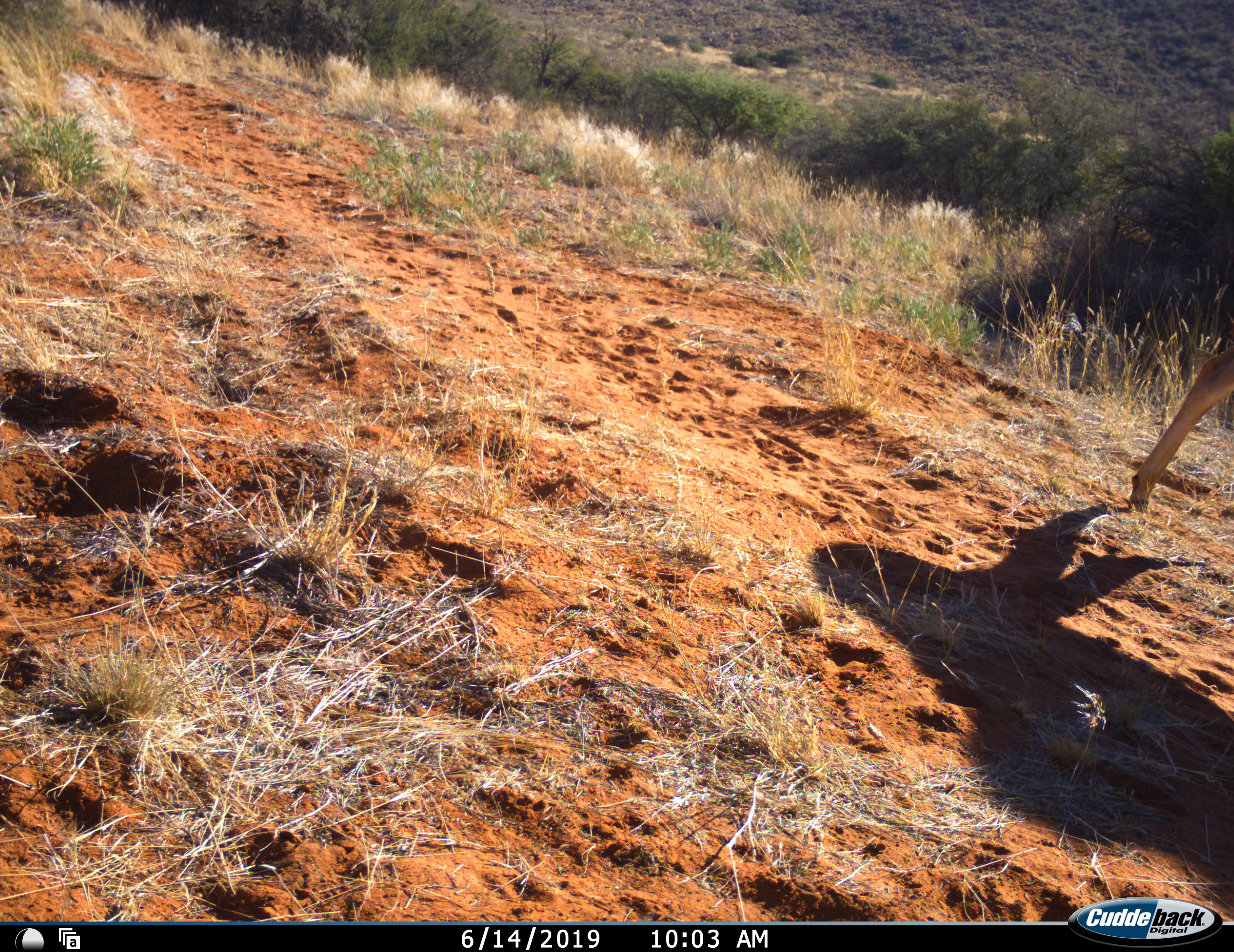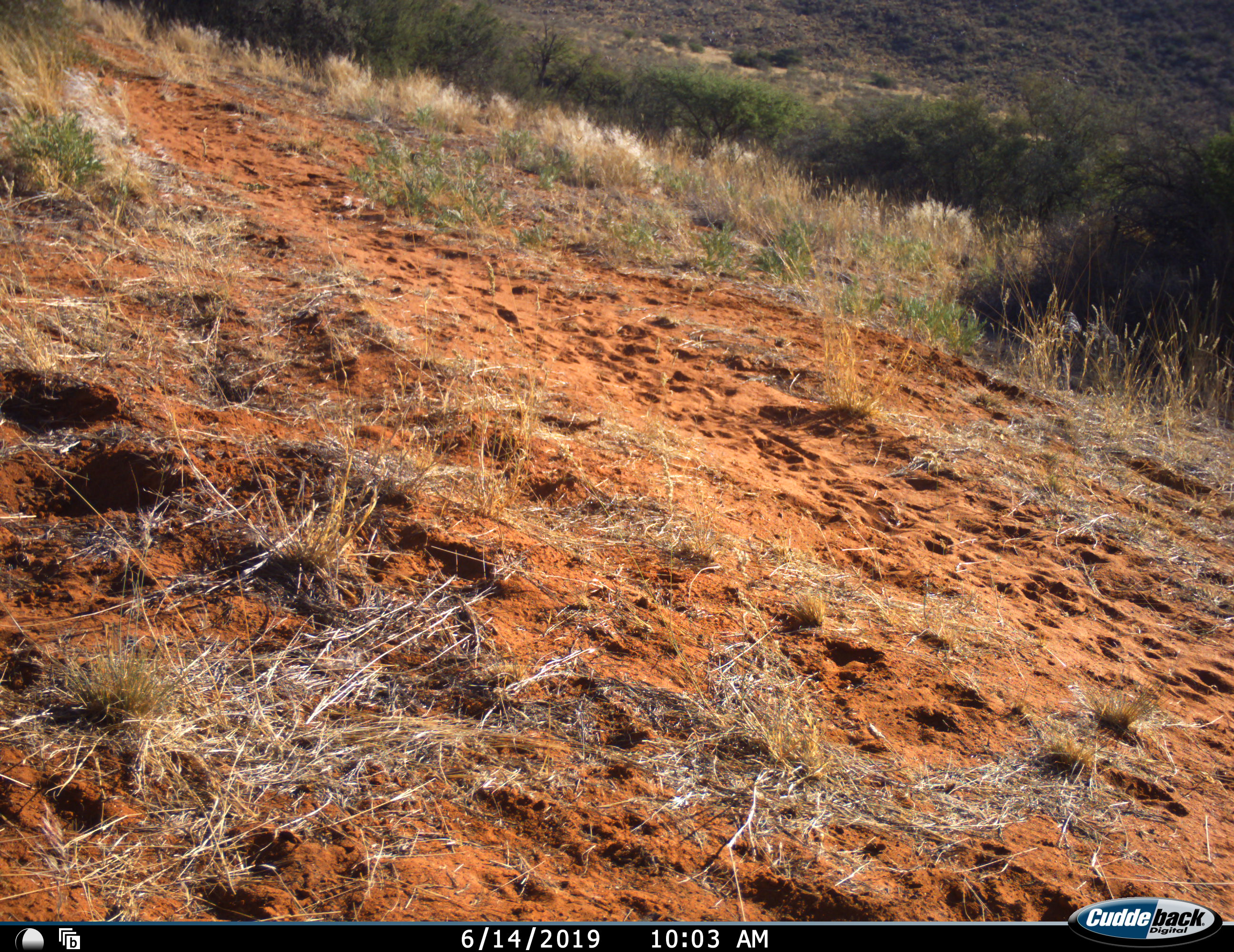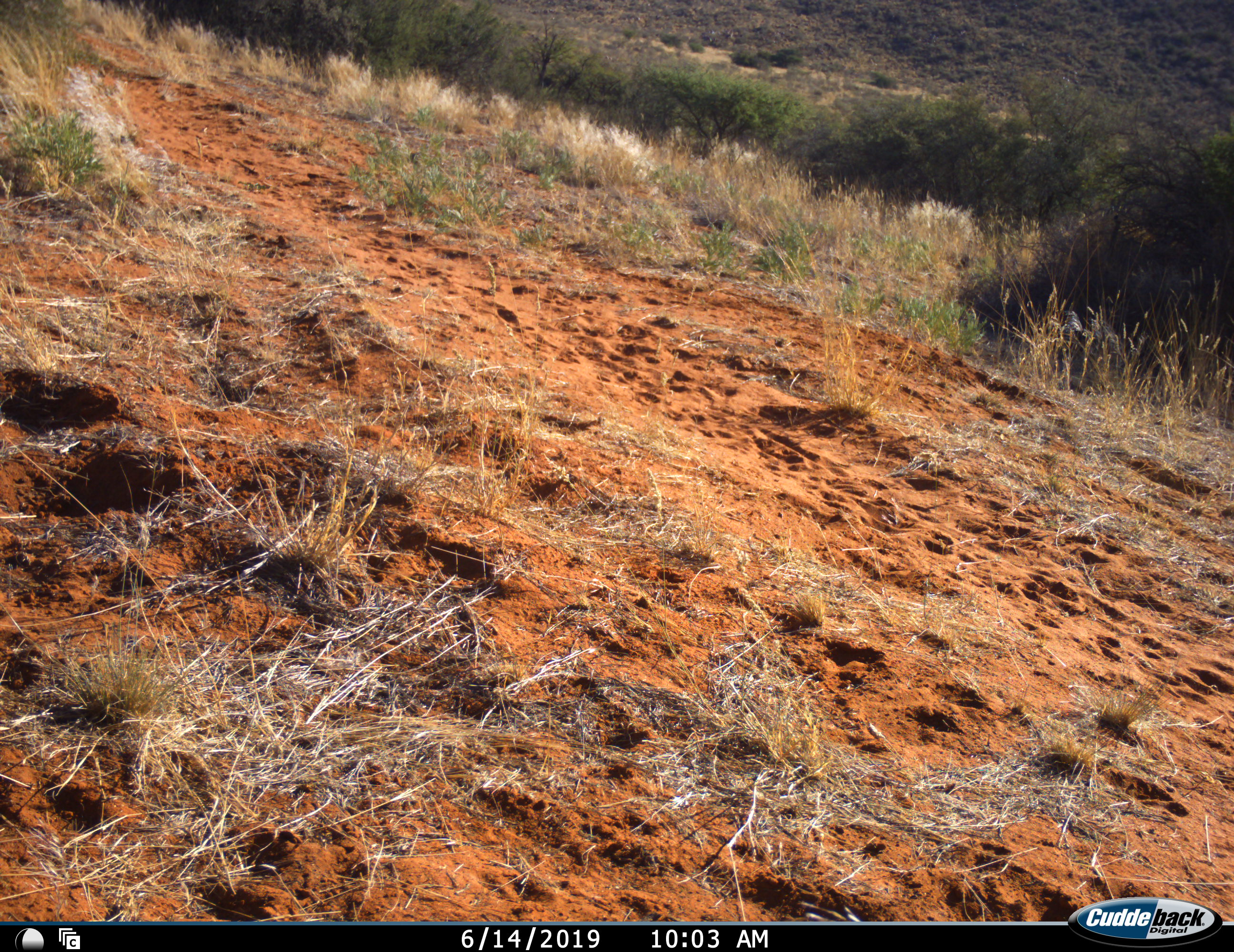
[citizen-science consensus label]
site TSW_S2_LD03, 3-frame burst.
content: unidentified animal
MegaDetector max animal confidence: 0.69